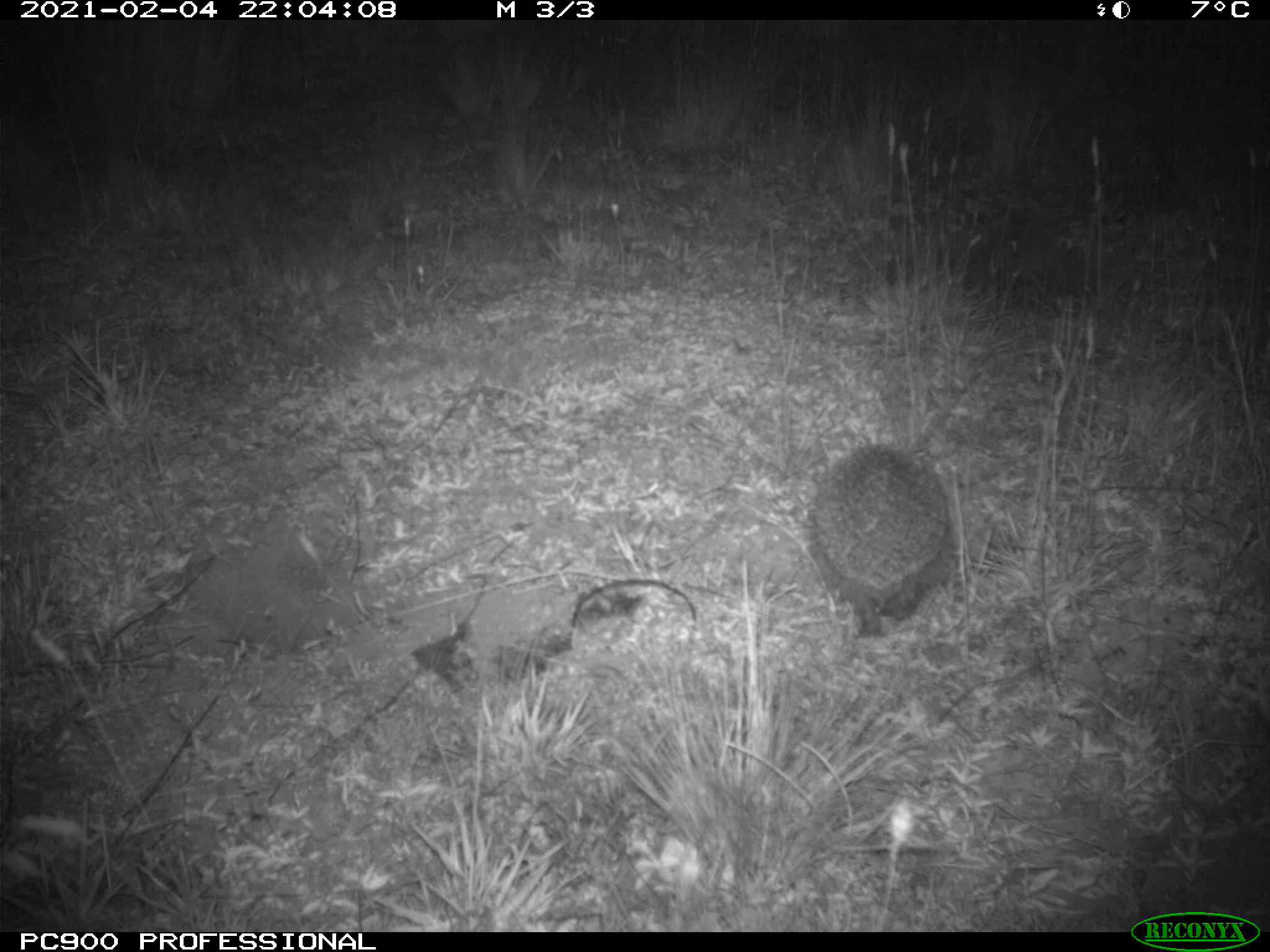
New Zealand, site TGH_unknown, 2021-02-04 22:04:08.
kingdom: Animalia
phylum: Chordata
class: Mammalia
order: Eulipotyphla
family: Erinaceidae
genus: Erinaceus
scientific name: Erinaceus europaeus europaeus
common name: european hedgehog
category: hedgehog